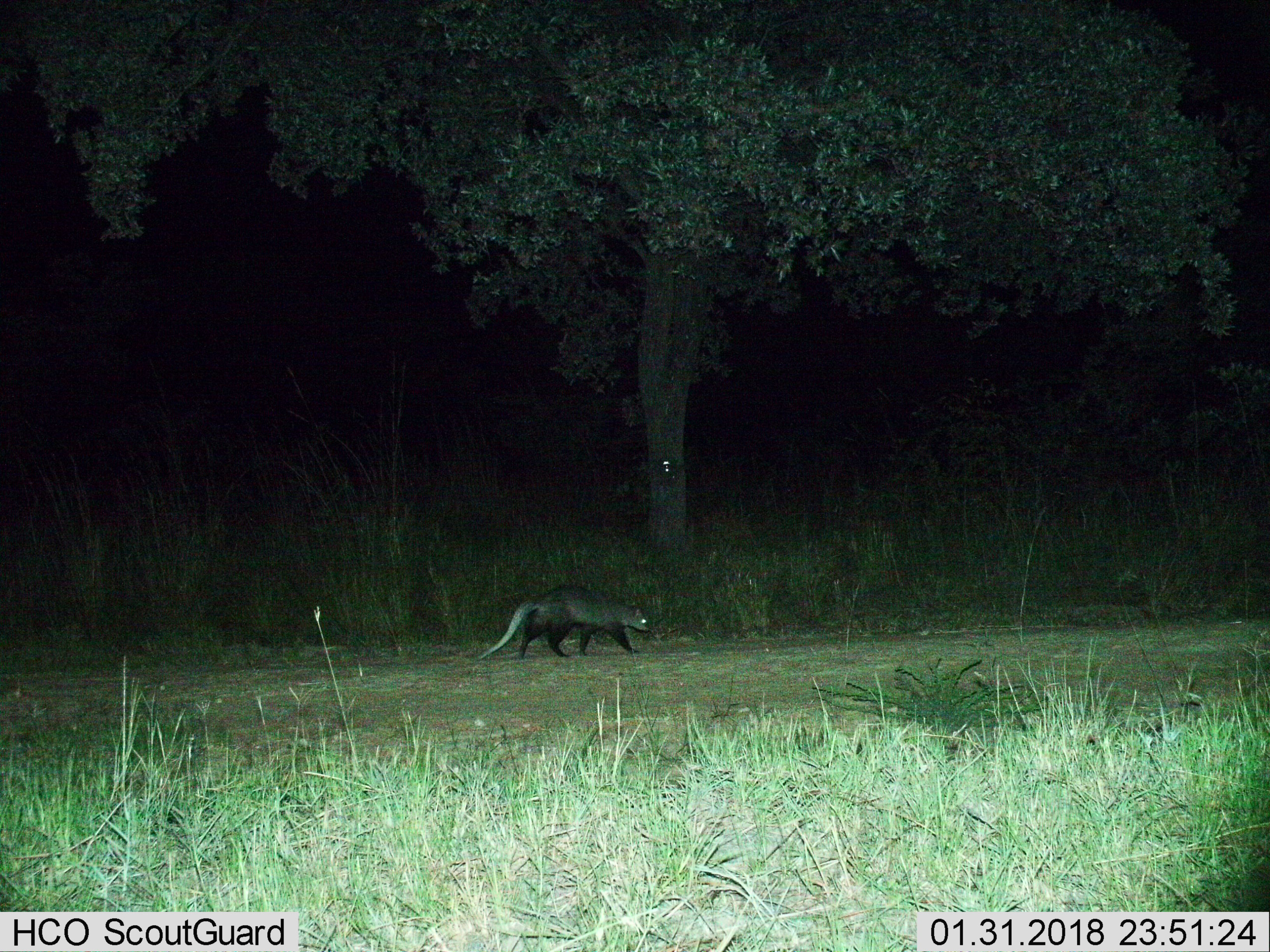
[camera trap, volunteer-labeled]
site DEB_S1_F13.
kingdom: Animalia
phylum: Chordata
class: Mammalia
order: Carnivora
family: Herpestidae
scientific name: Herpestidae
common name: mongoose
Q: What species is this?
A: Mongoose (Herpestidae).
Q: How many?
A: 1.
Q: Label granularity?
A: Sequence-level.